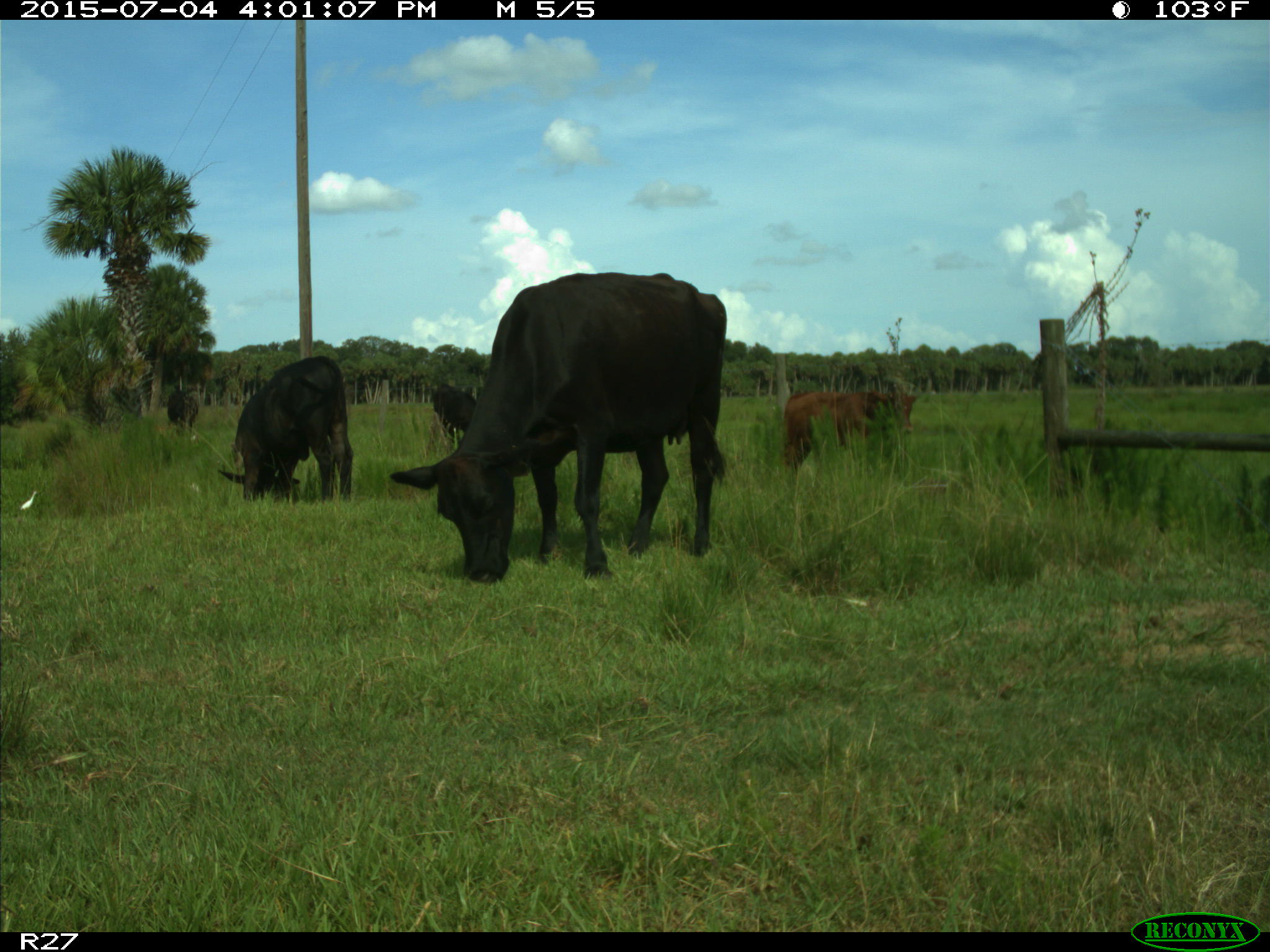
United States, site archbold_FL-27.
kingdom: Animalia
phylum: Chordata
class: Mammalia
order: Artiodactyla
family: Bovidae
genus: Bos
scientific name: Bos taurus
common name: domestic cow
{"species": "Bos taurus (domestic cow)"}